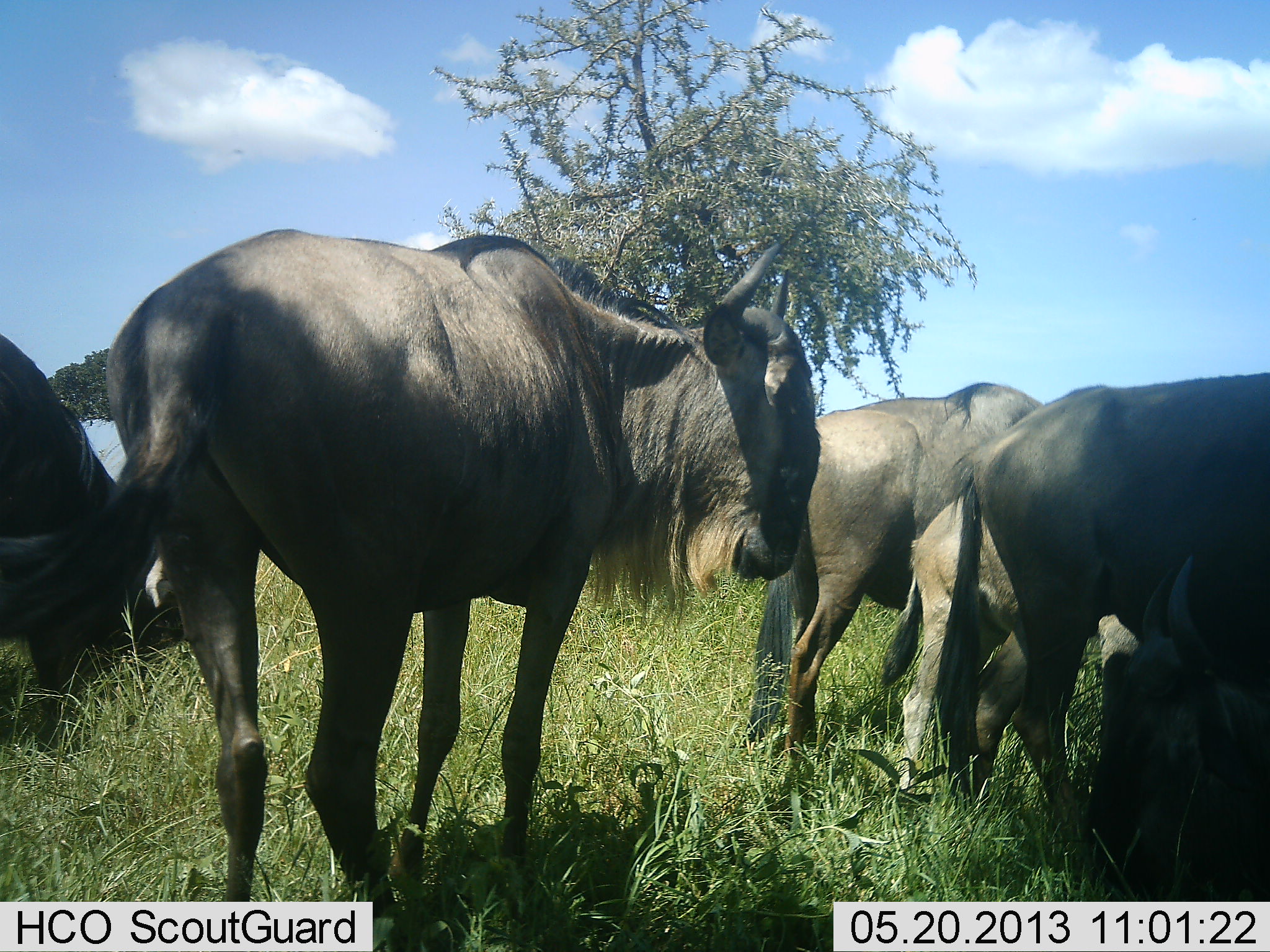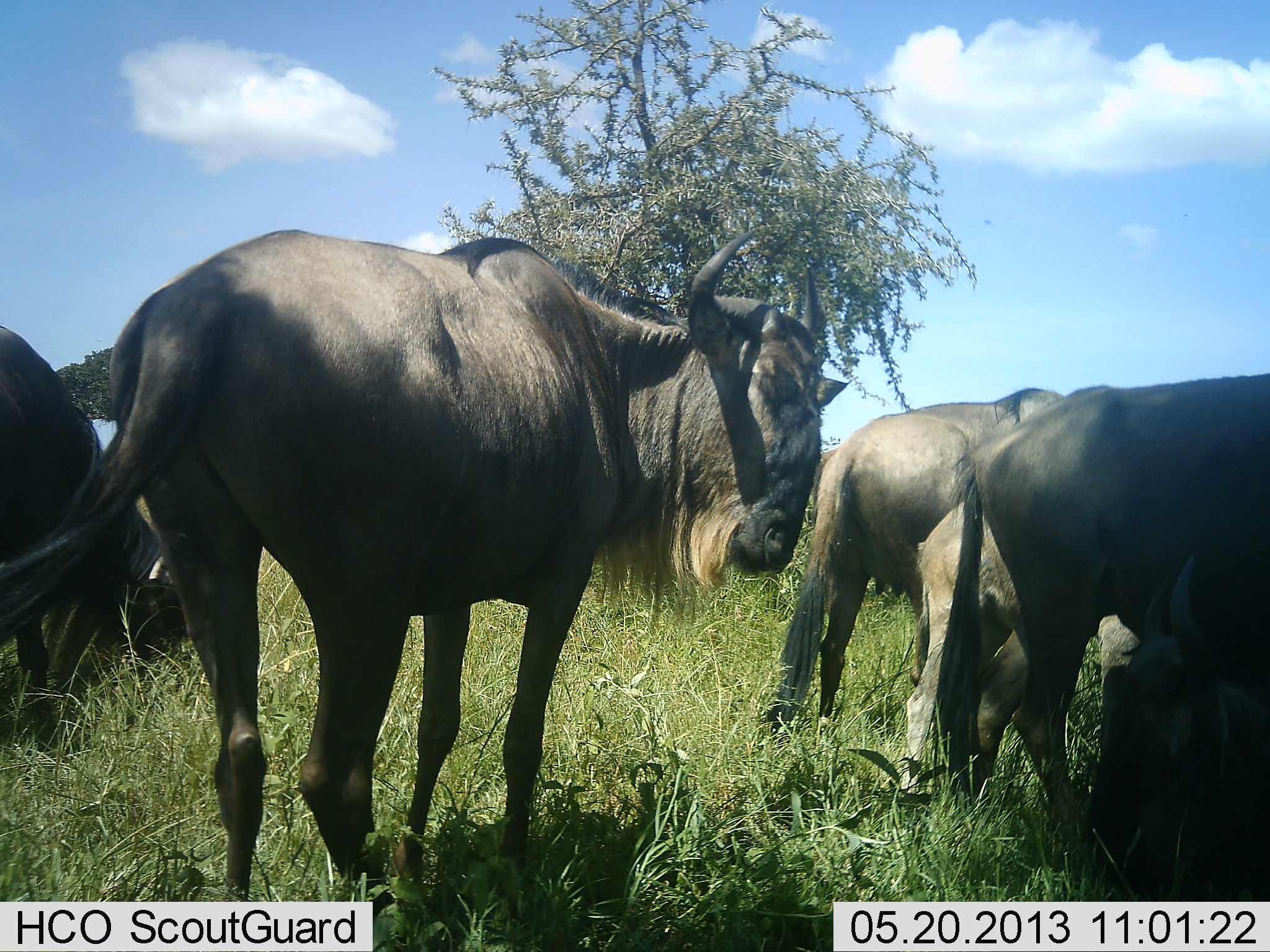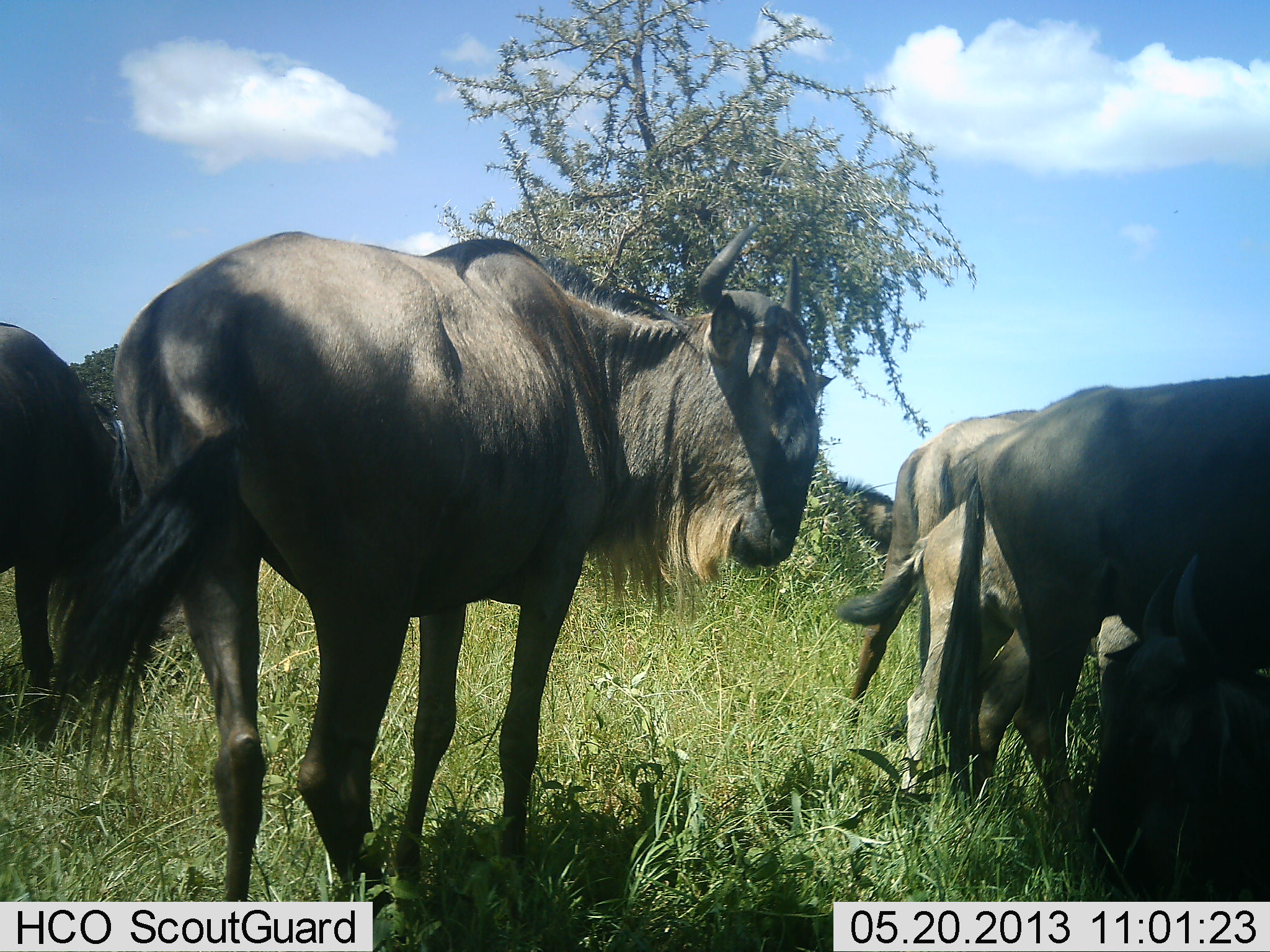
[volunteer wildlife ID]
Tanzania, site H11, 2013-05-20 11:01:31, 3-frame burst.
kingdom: Animalia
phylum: Chordata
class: Mammalia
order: Artiodactyla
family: Bovidae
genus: Connochaetes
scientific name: Connochaetes taurinus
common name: blue wildebeest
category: wildebeest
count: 6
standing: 87%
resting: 52%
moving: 39%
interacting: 4%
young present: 30%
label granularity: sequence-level